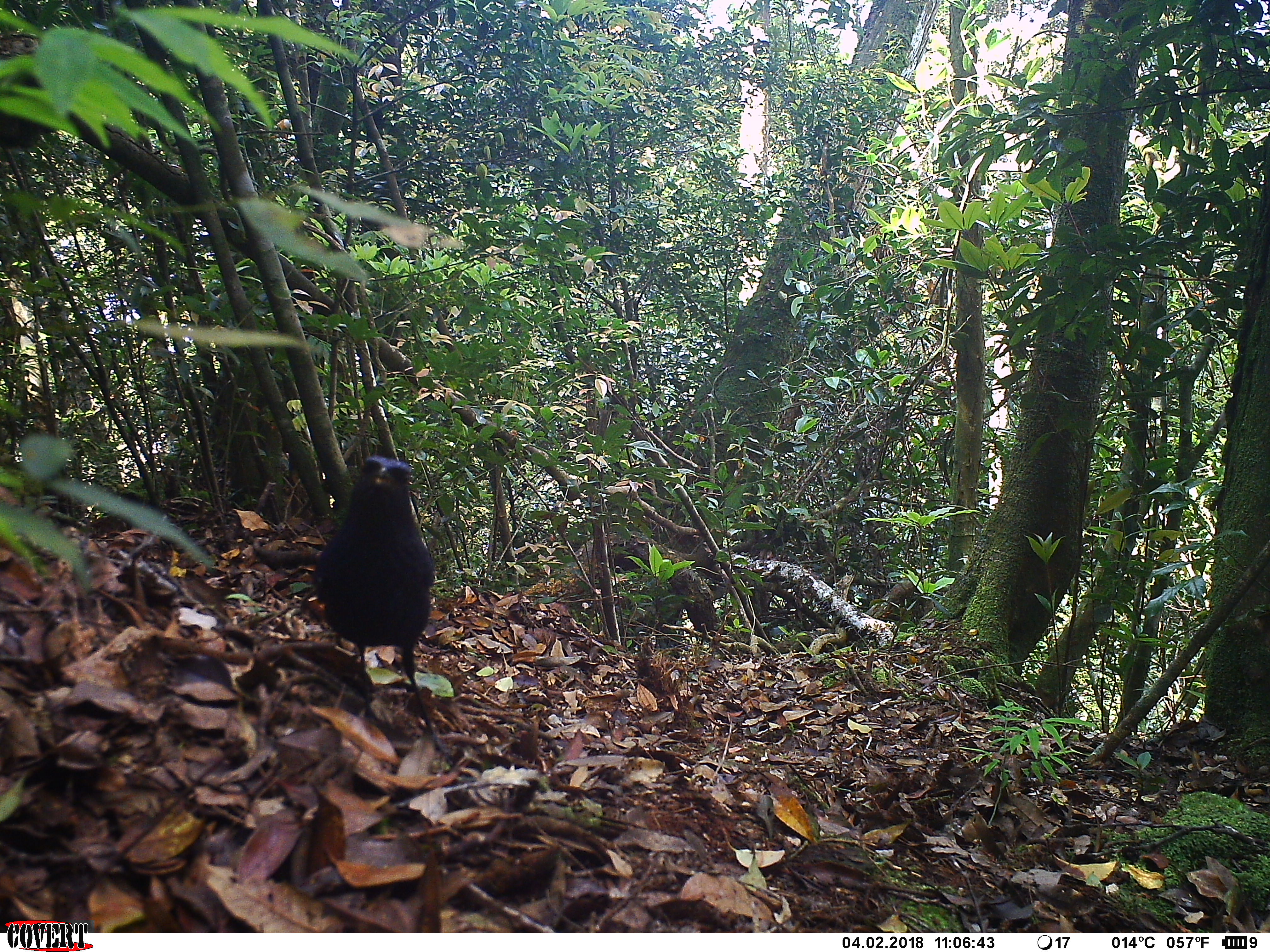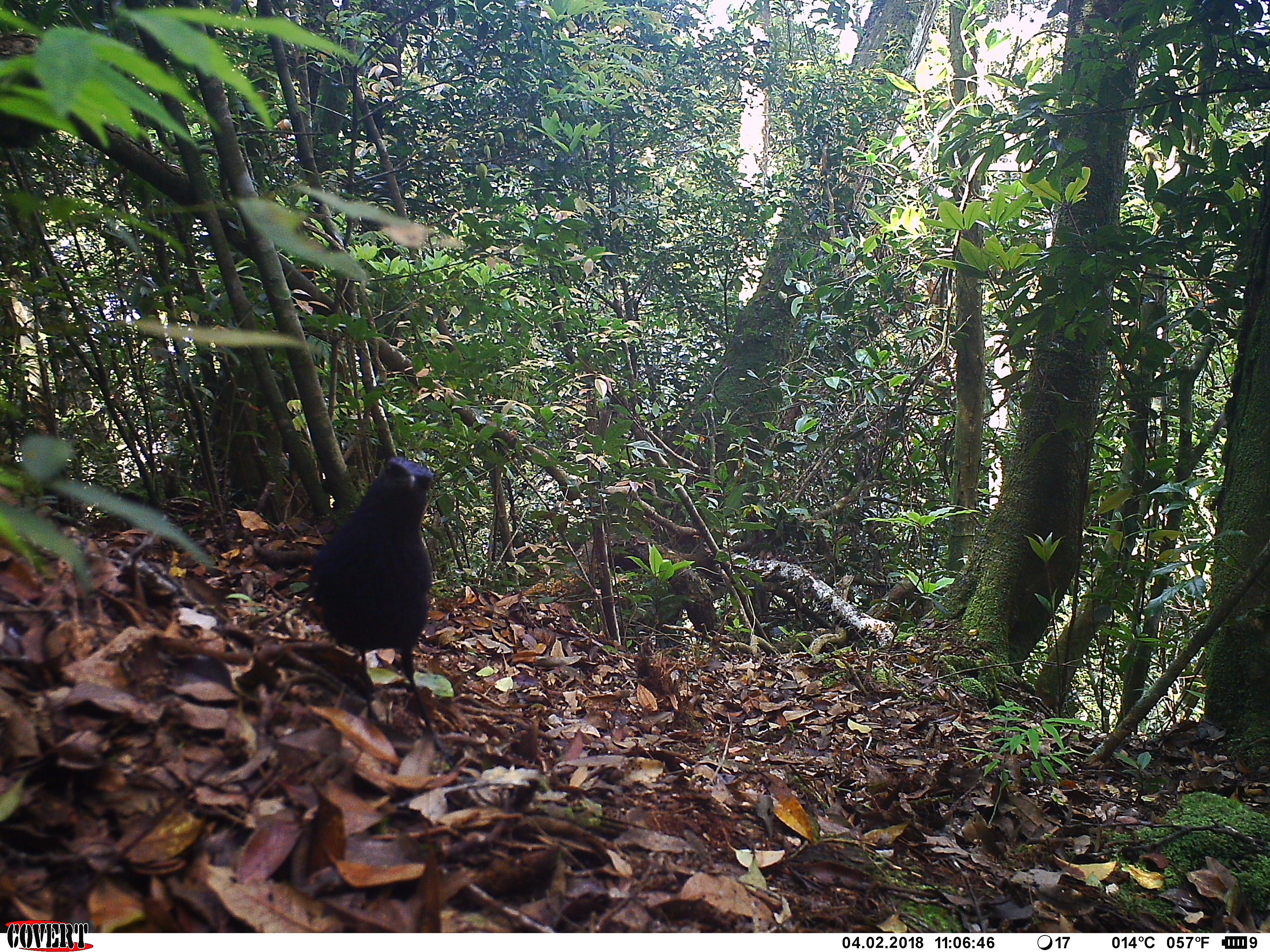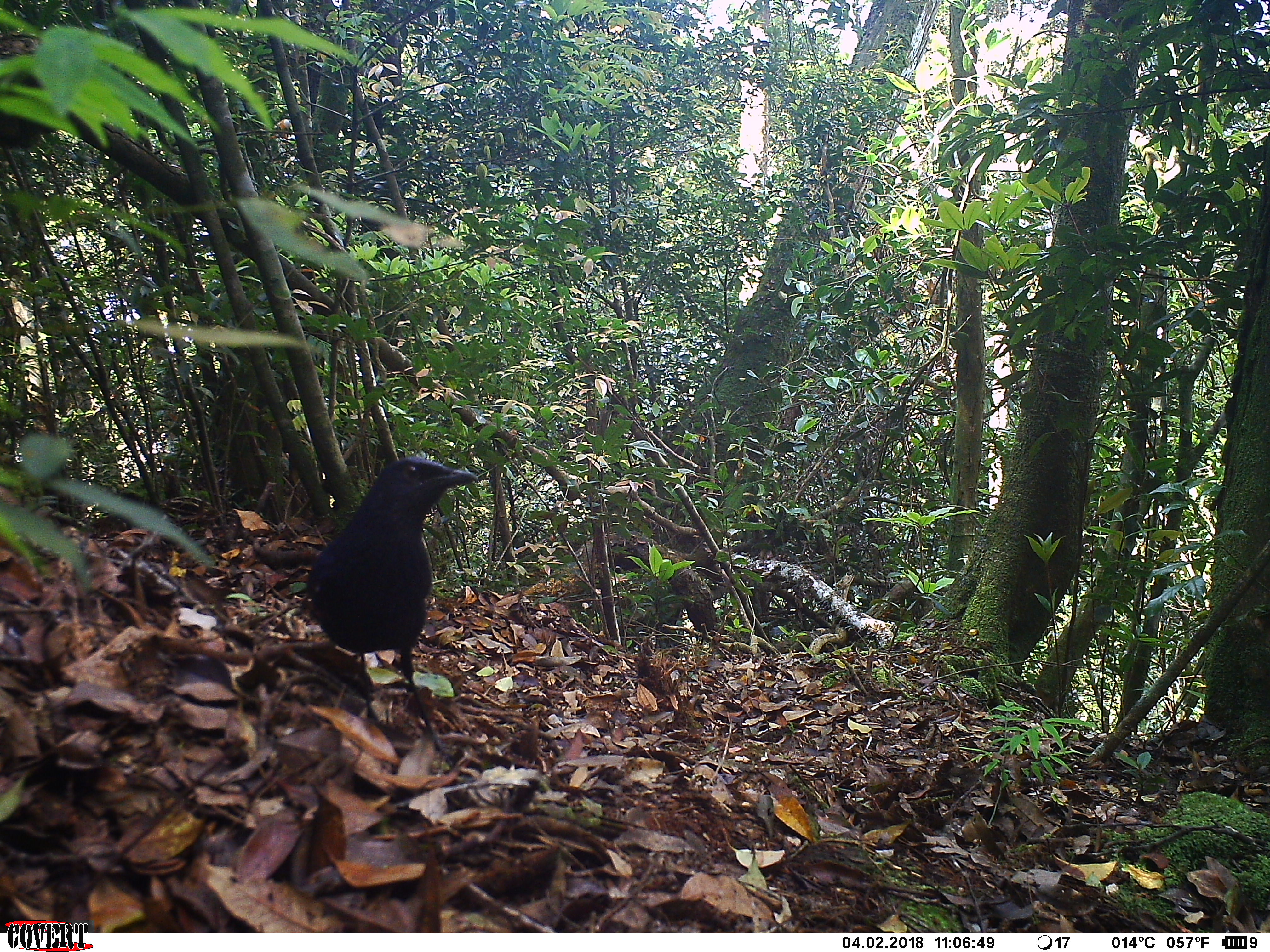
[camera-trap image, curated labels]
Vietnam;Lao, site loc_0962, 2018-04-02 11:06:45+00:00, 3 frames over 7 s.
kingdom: Animalia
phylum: Chordata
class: Aves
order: Passeriformes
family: Muscicapidae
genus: Myophonus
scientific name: Myophonus caeruleus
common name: blue whistling thrush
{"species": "blue whistling thrush (Myophonus caeruleus)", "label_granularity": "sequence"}